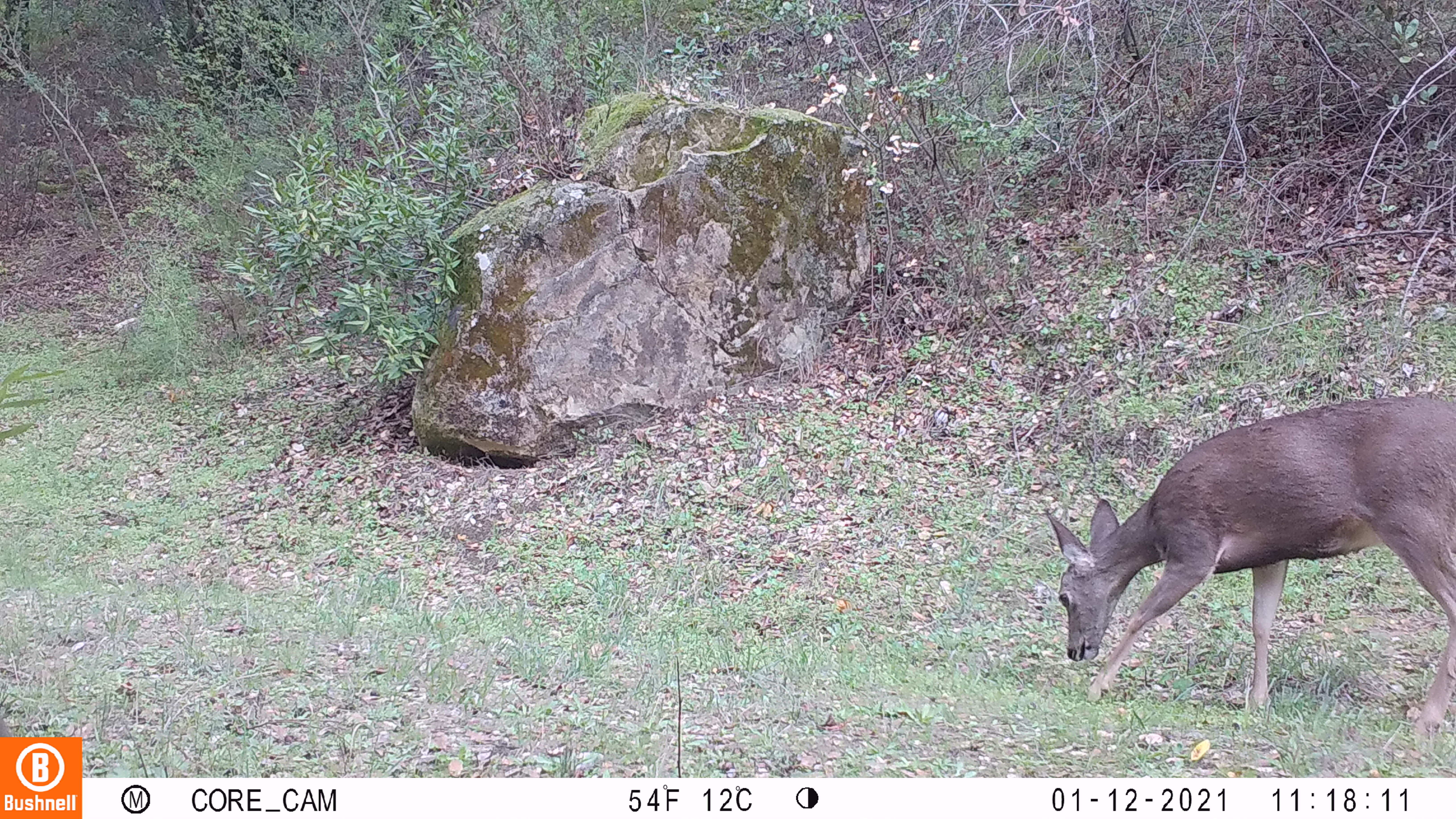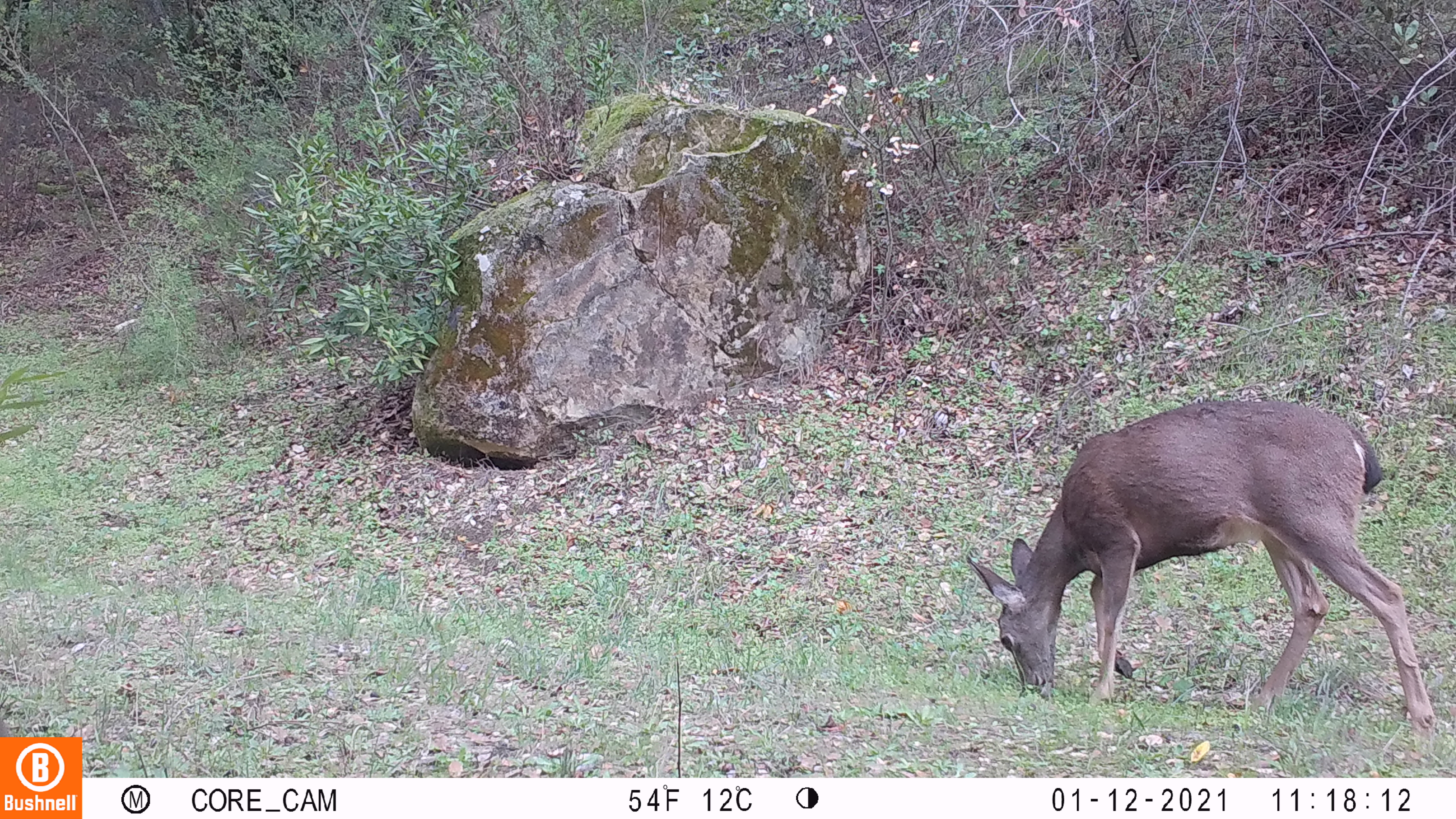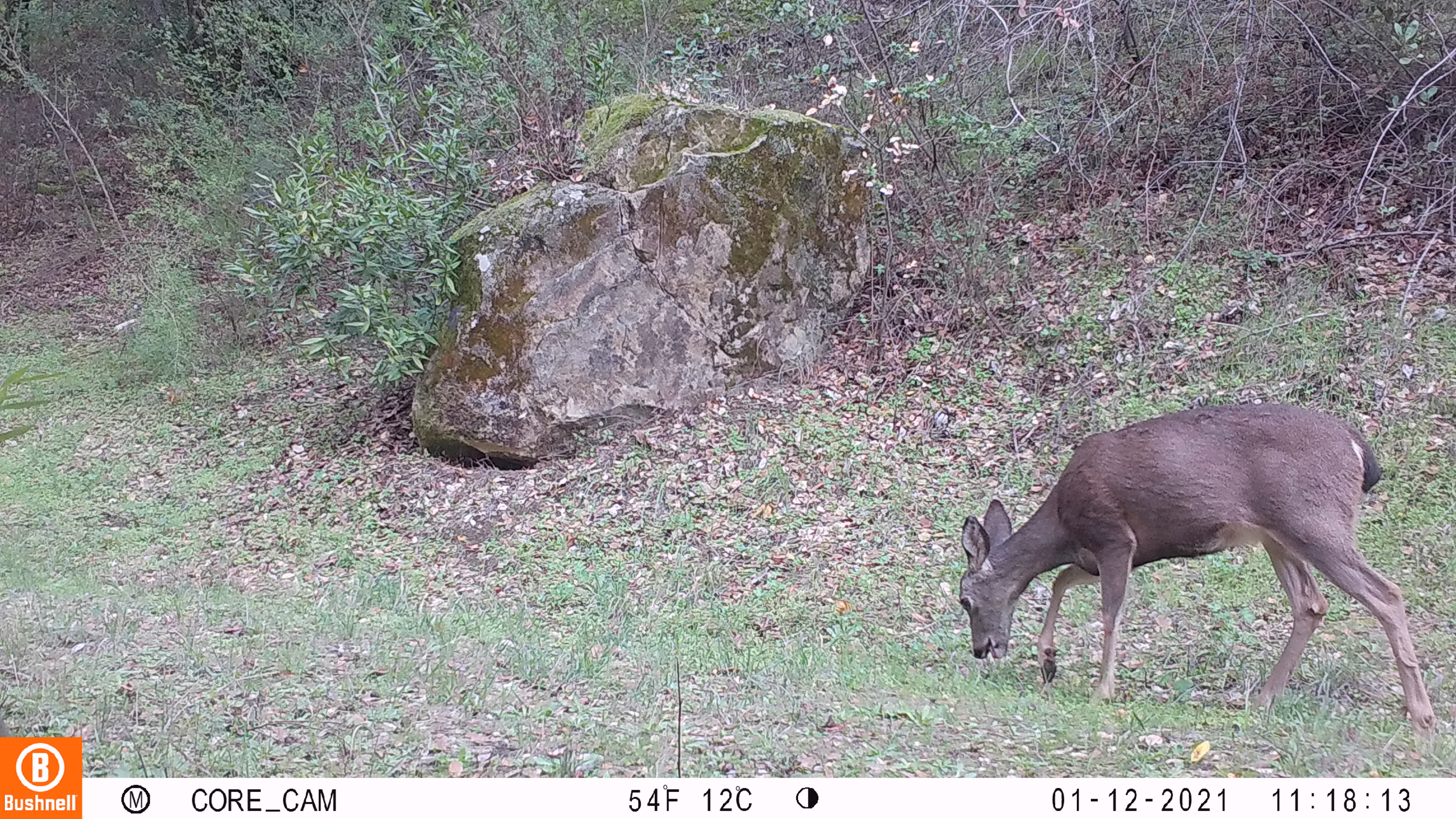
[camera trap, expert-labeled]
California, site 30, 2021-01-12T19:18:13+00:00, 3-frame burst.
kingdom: Animalia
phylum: Chordata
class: Mammalia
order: Artiodactyla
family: Cervidae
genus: Odocoileus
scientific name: Odocoileus hemionus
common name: mule deer